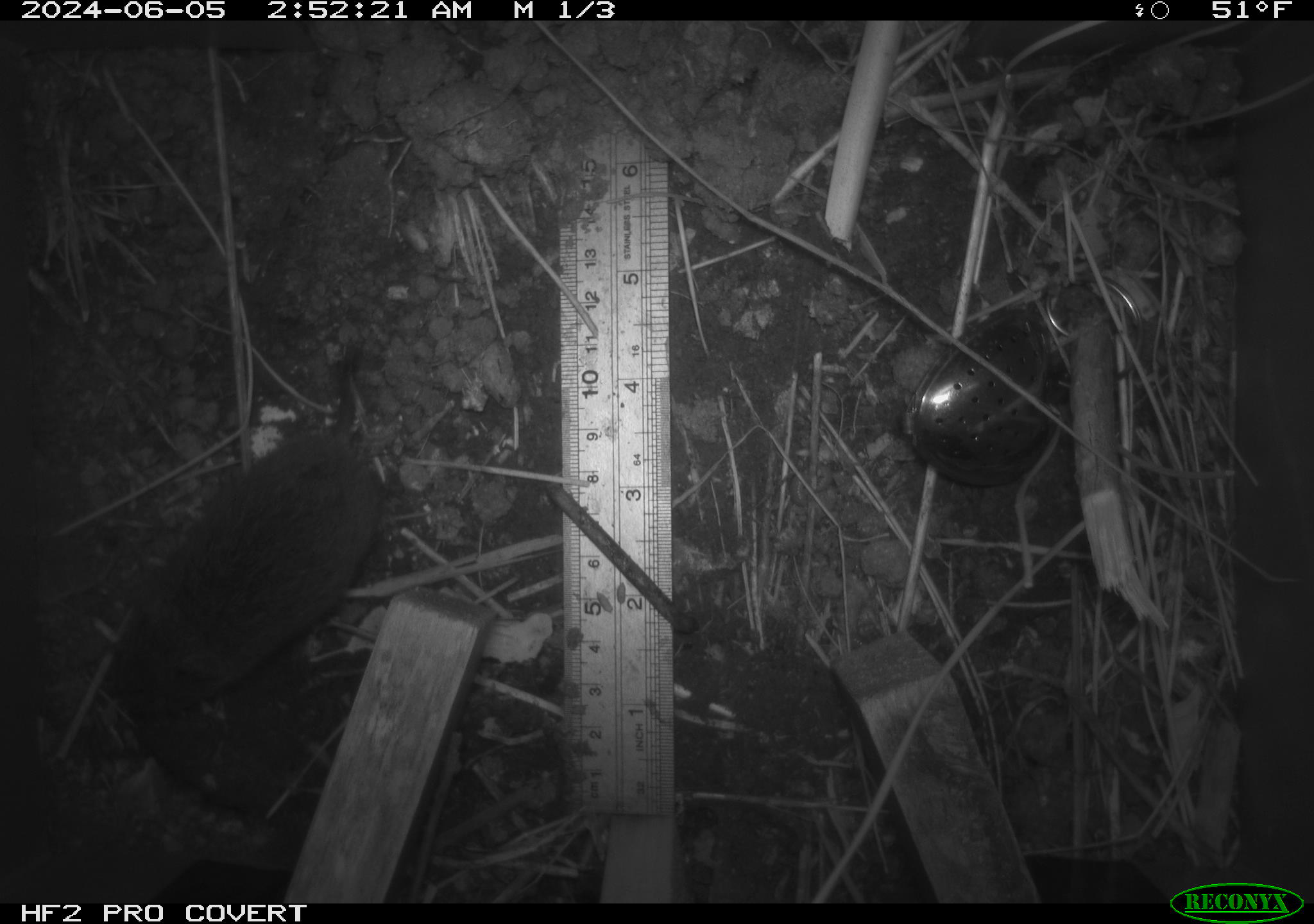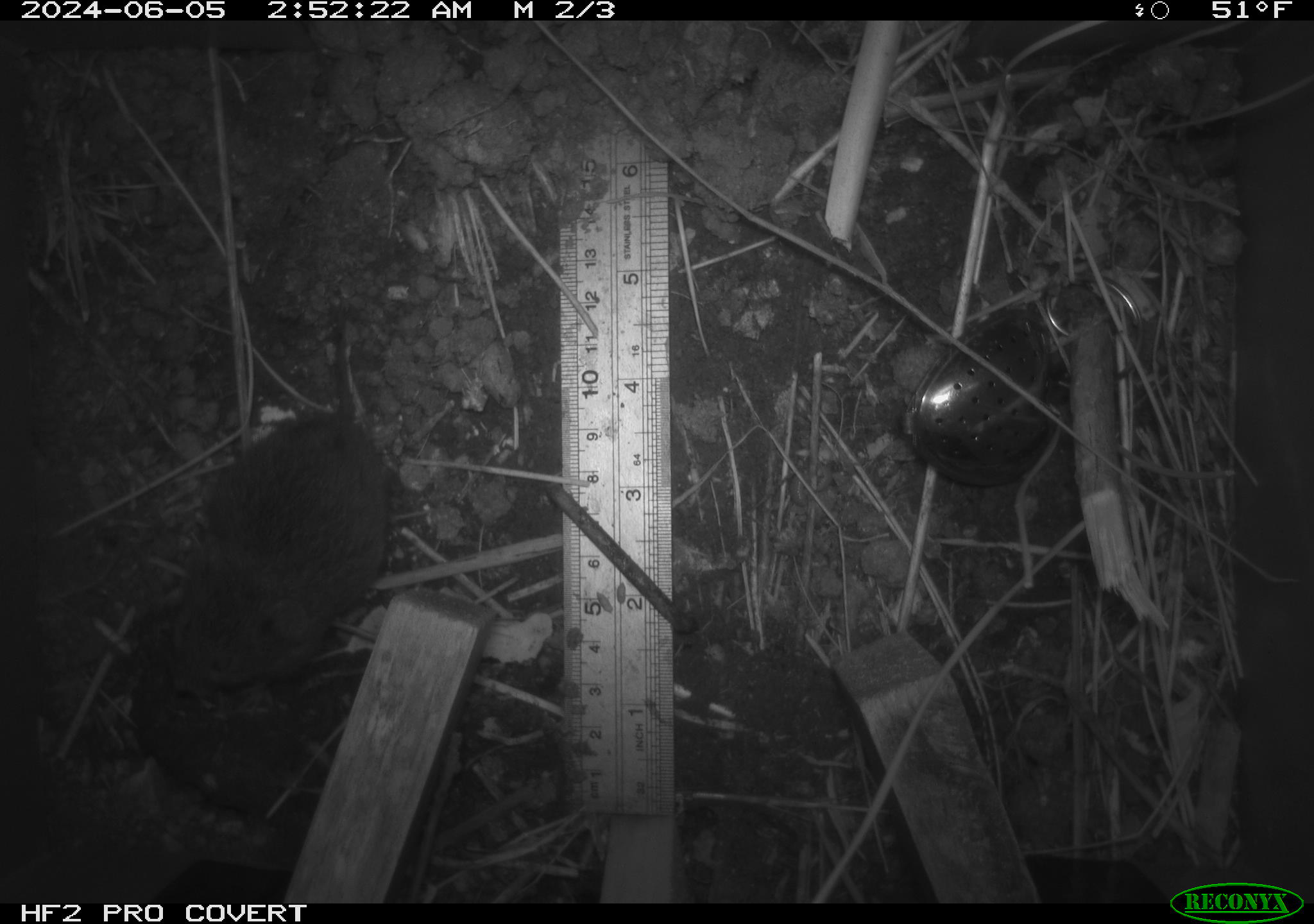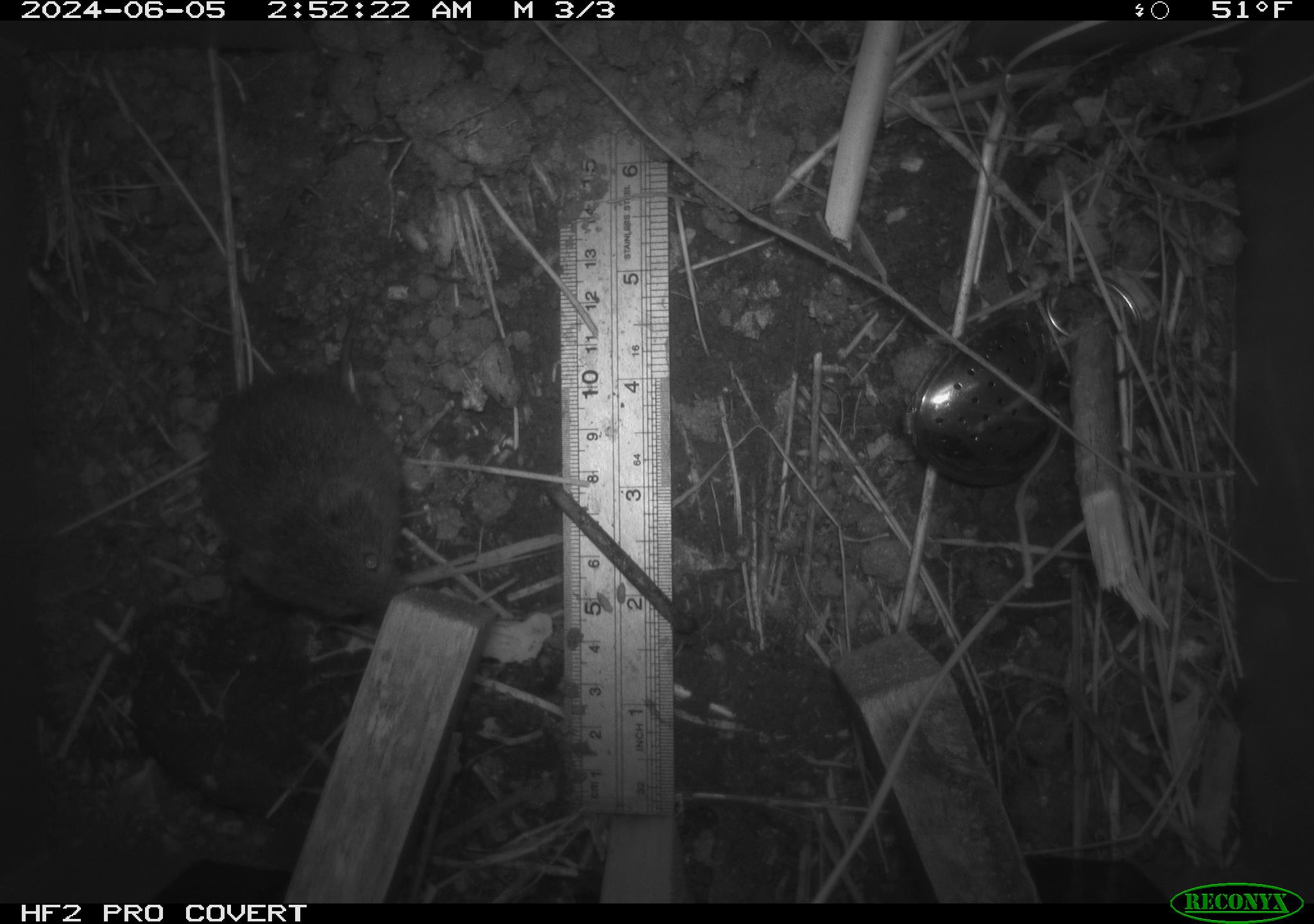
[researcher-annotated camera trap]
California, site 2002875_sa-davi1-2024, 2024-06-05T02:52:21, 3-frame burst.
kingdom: Animalia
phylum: Chordata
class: Mammalia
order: Rodentia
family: Cricetidae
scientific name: Arvicolinae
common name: voles, lemmings, and muskrats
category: arvicolinae subfamily